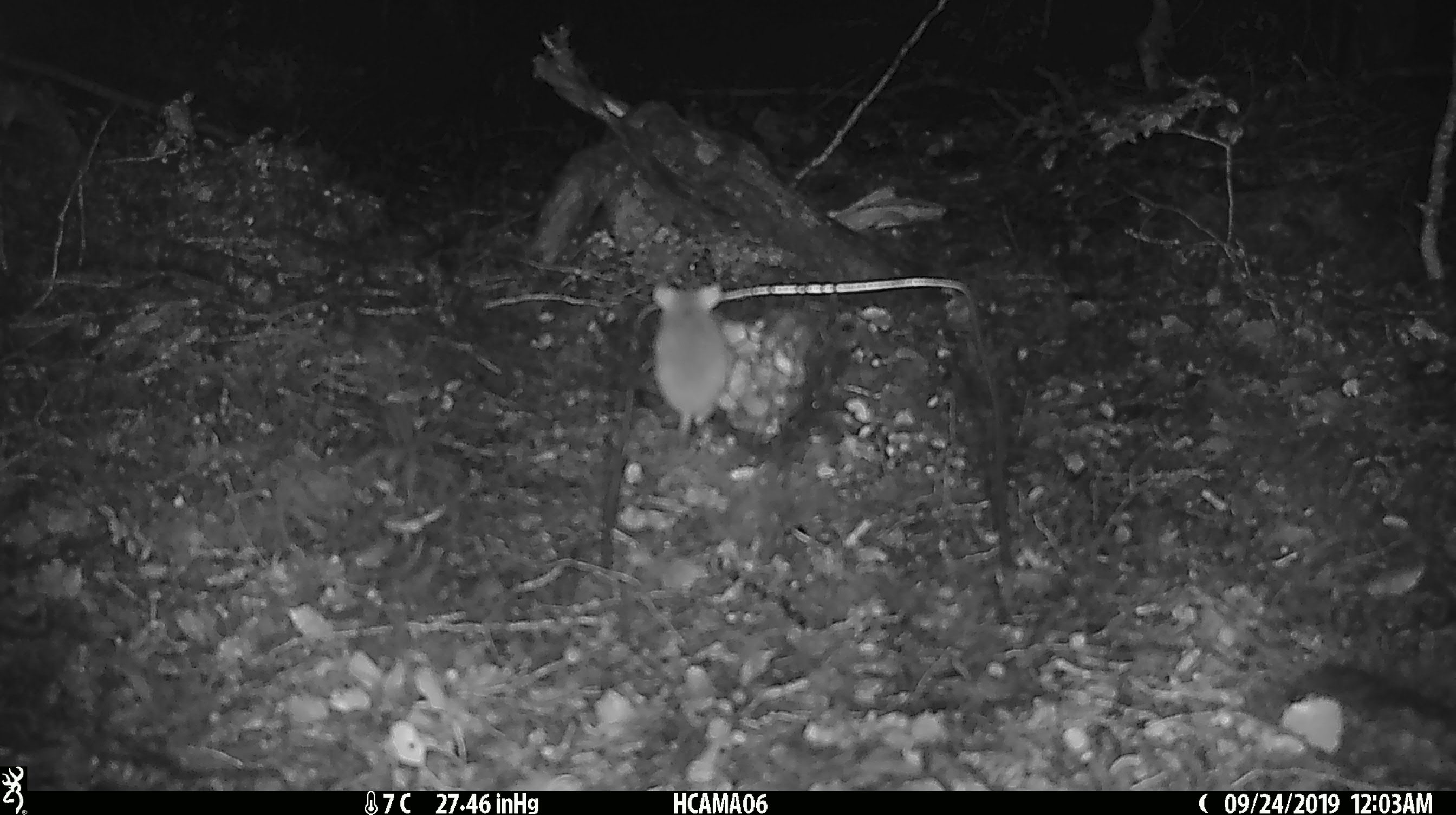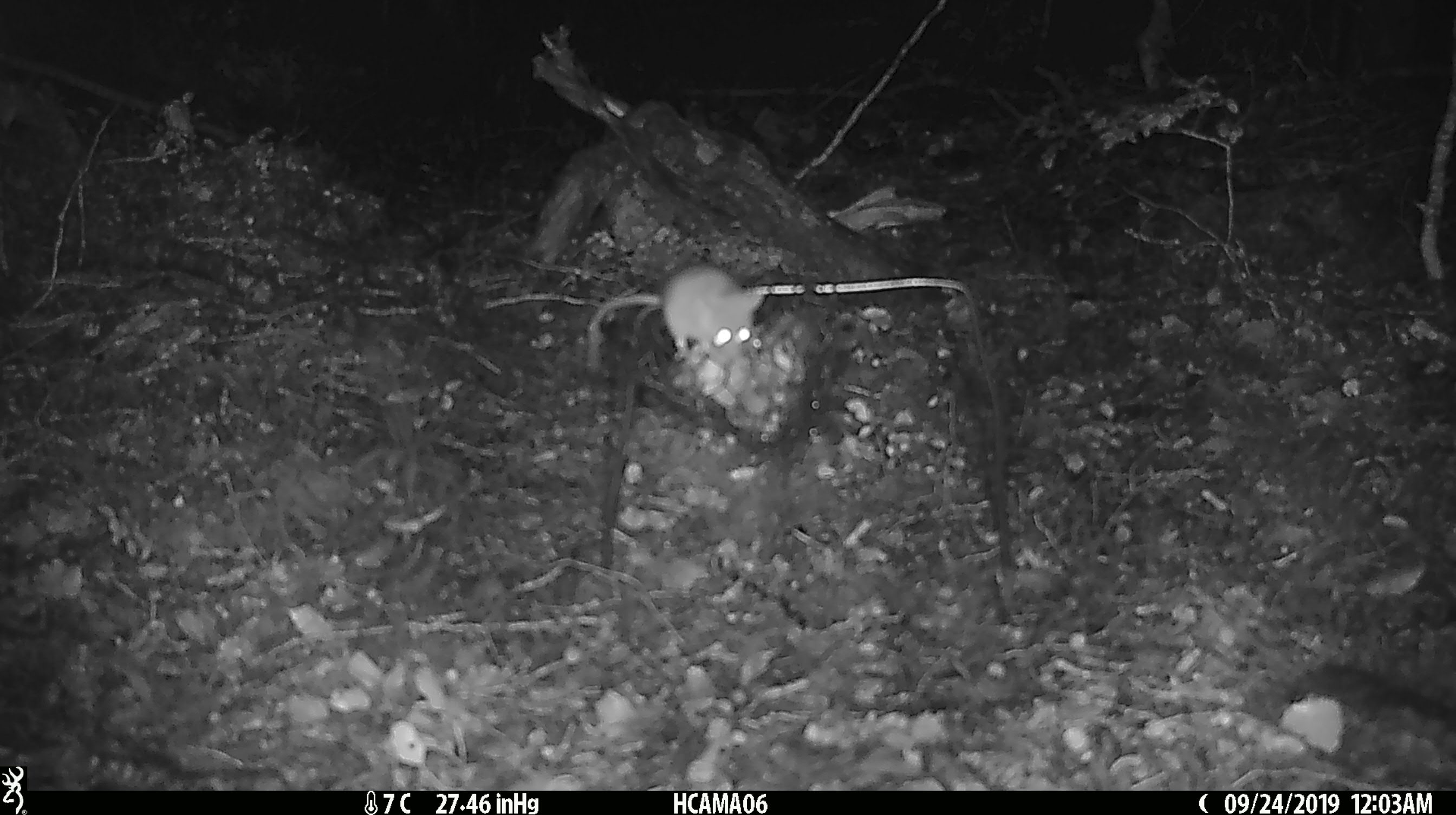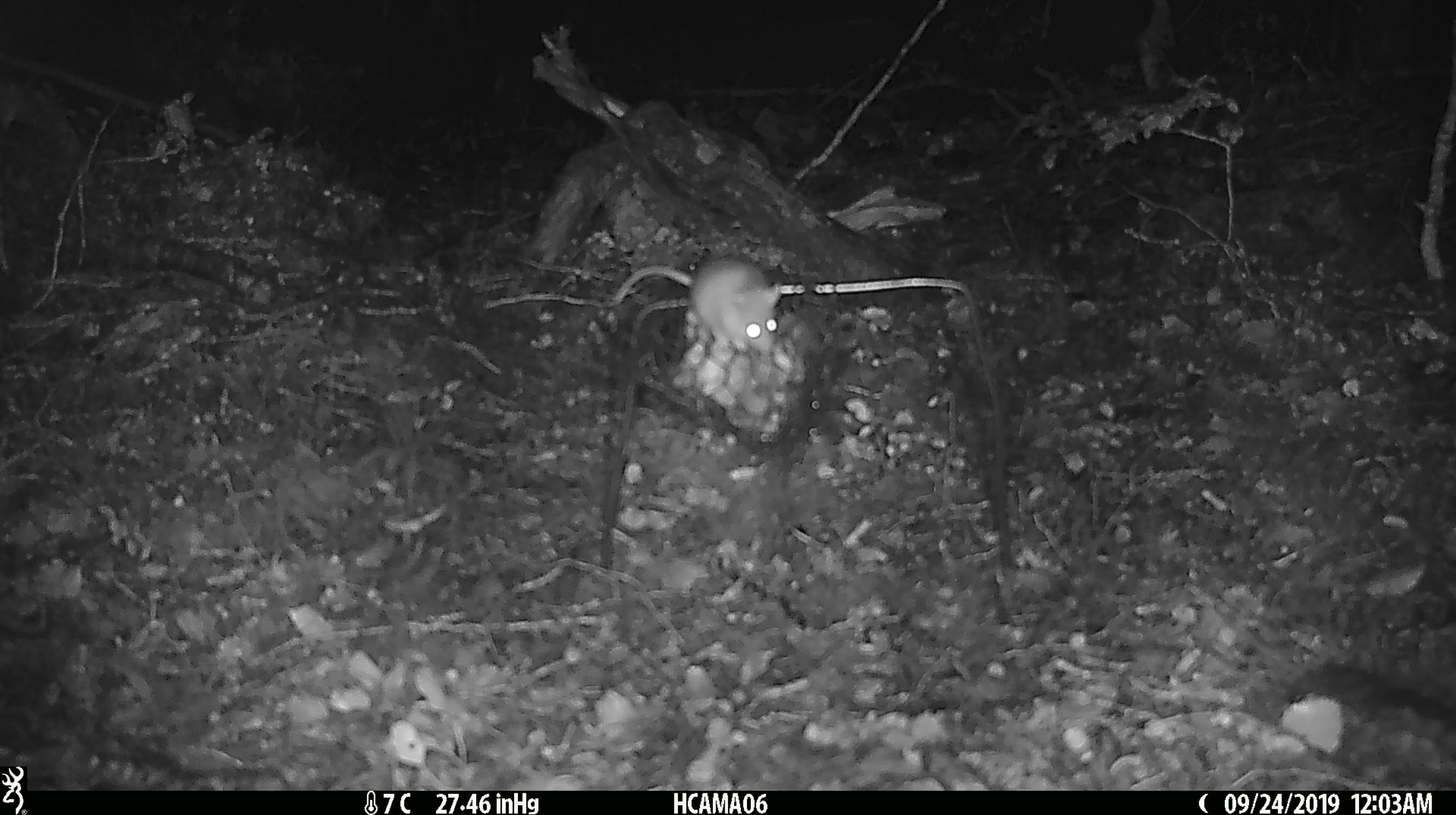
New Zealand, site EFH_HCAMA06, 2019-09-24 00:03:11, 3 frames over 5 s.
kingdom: Animalia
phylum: Chordata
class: Mammalia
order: Rodentia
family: Muridae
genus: Mus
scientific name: Mus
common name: mouse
Mouse (Mus).